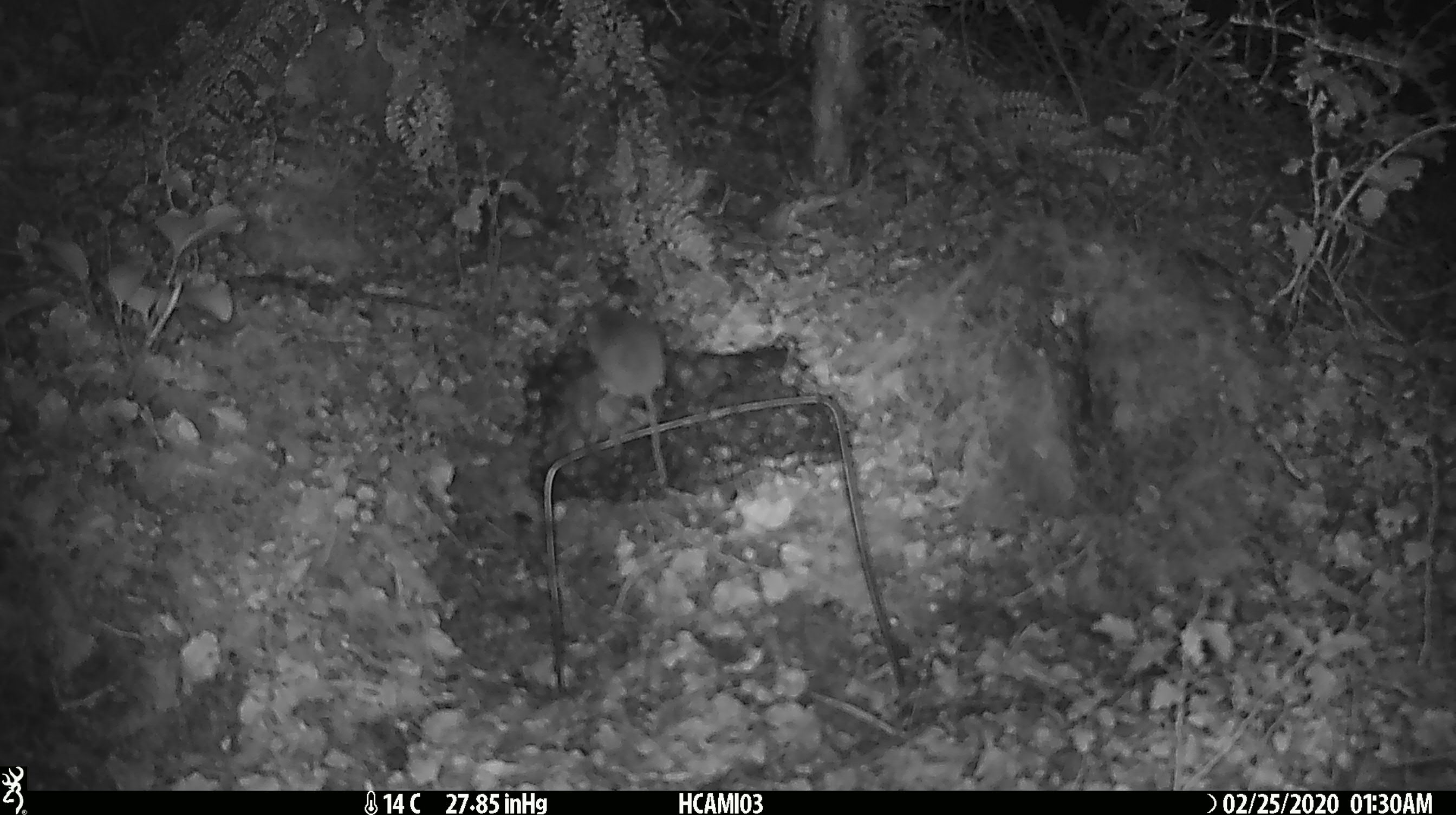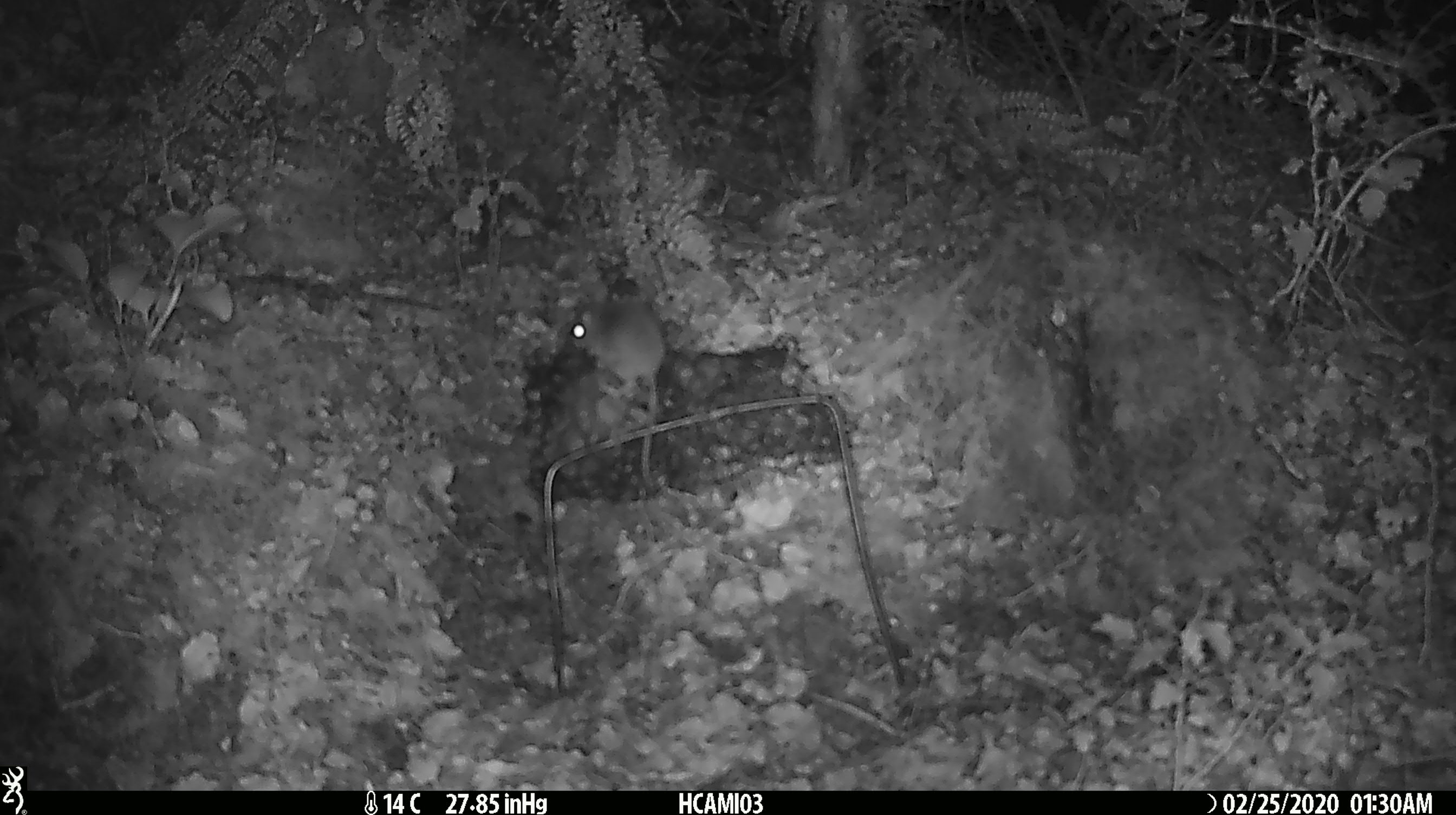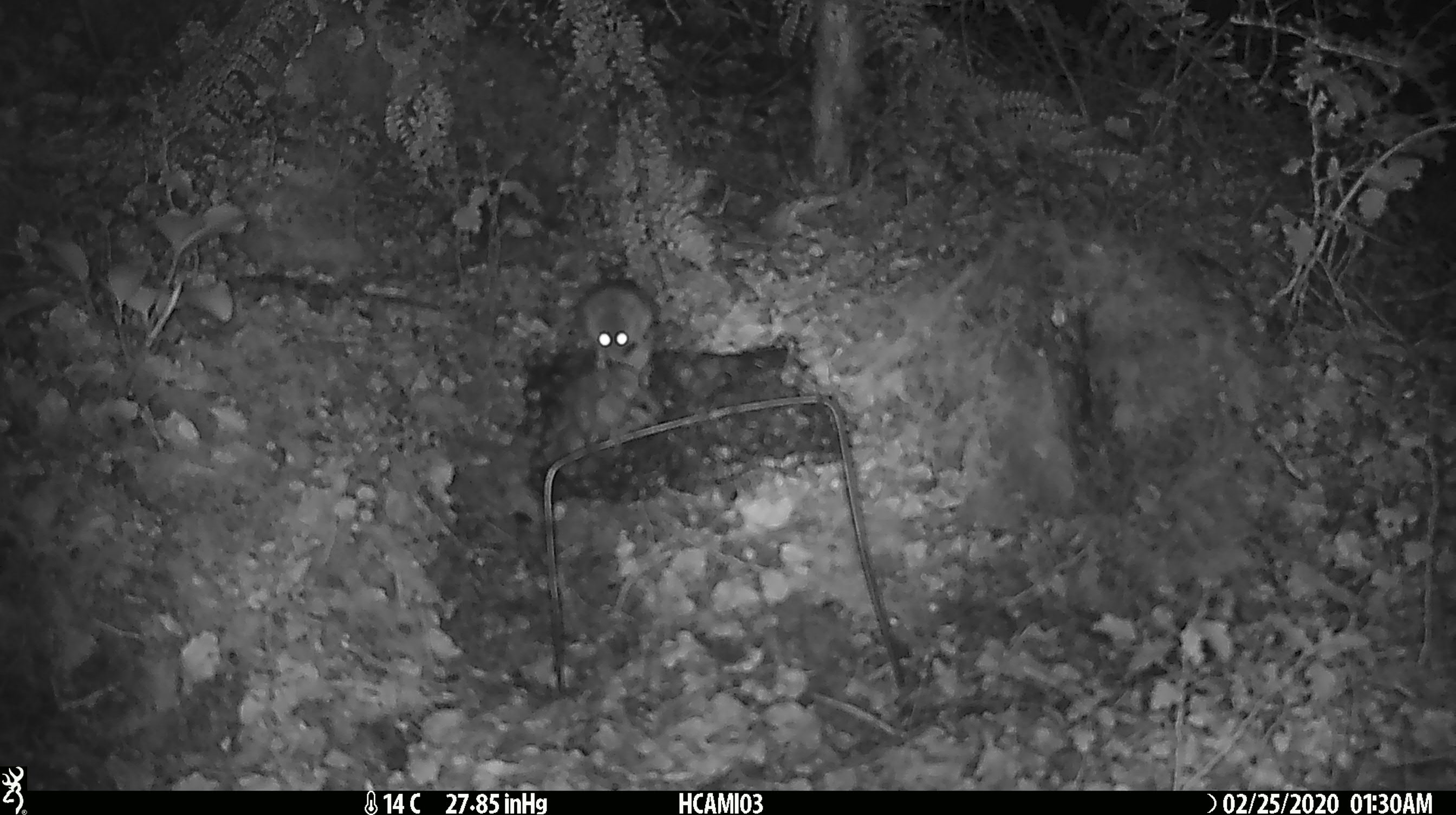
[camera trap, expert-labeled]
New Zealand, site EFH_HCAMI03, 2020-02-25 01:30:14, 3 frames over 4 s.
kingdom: Animalia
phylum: Chordata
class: Mammalia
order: Rodentia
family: Muridae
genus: Mus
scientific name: Mus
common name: mouse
Mouse (Mus).